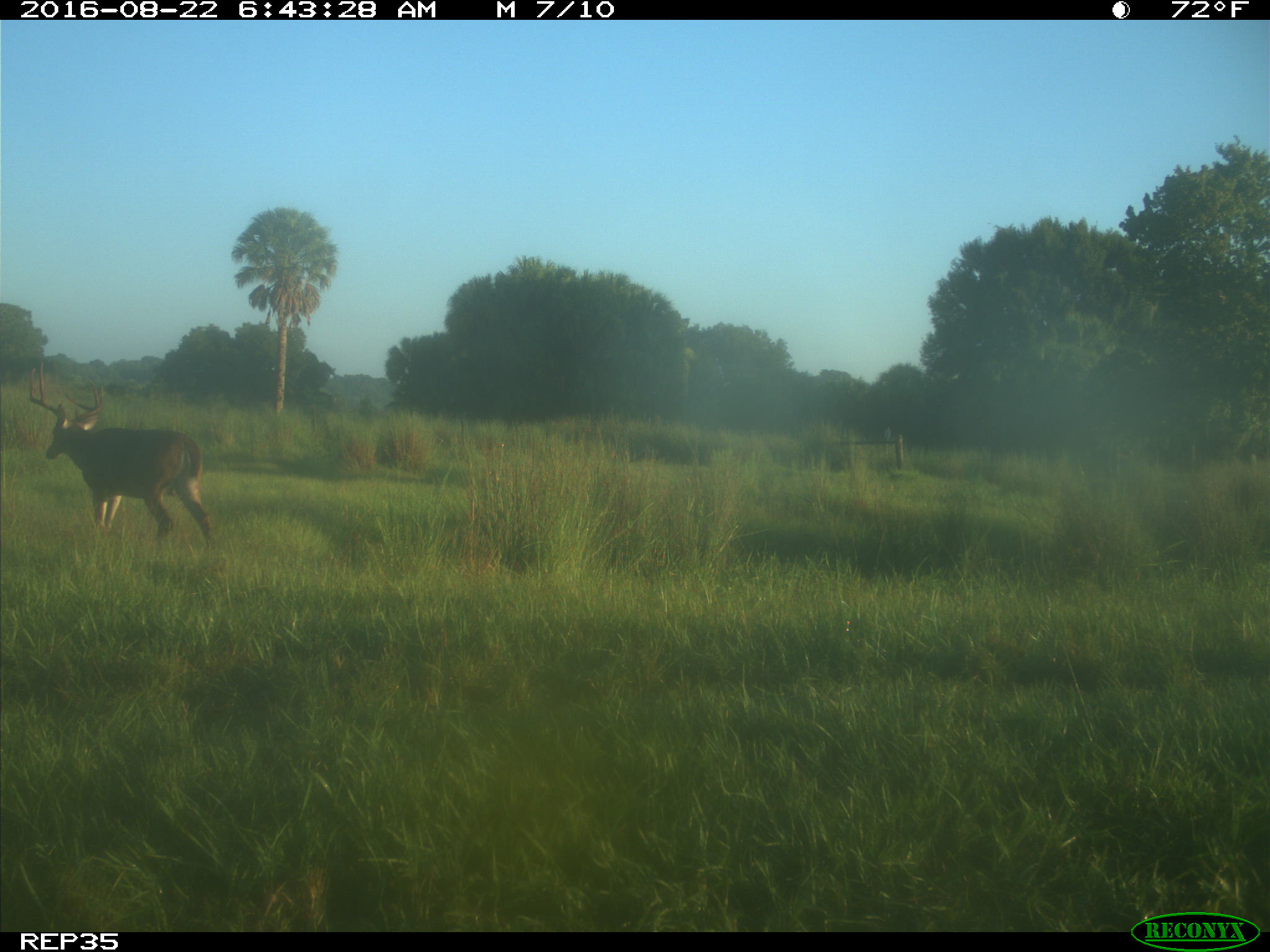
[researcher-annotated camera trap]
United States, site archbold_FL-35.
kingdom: Animalia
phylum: Chordata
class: Mammalia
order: Artiodactyla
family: Cervidae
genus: Odocoileus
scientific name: Odocoileus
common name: deer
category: unidentified deer